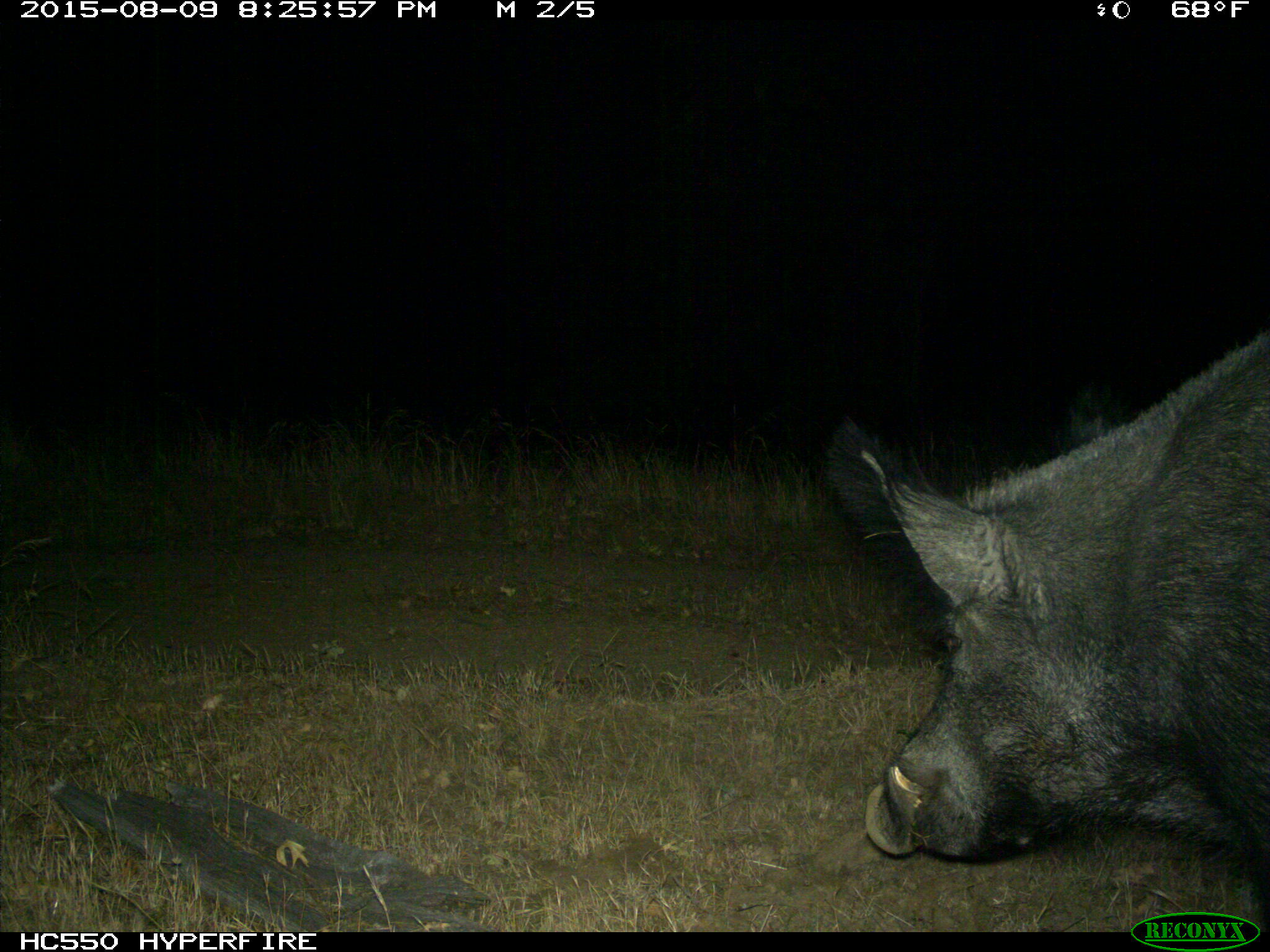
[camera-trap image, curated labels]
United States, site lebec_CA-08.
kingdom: Animalia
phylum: Chordata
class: Mammalia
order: Artiodactyla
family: Suidae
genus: Sus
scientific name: Sus scrofa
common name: wild boar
Sus scrofa (wild boar).